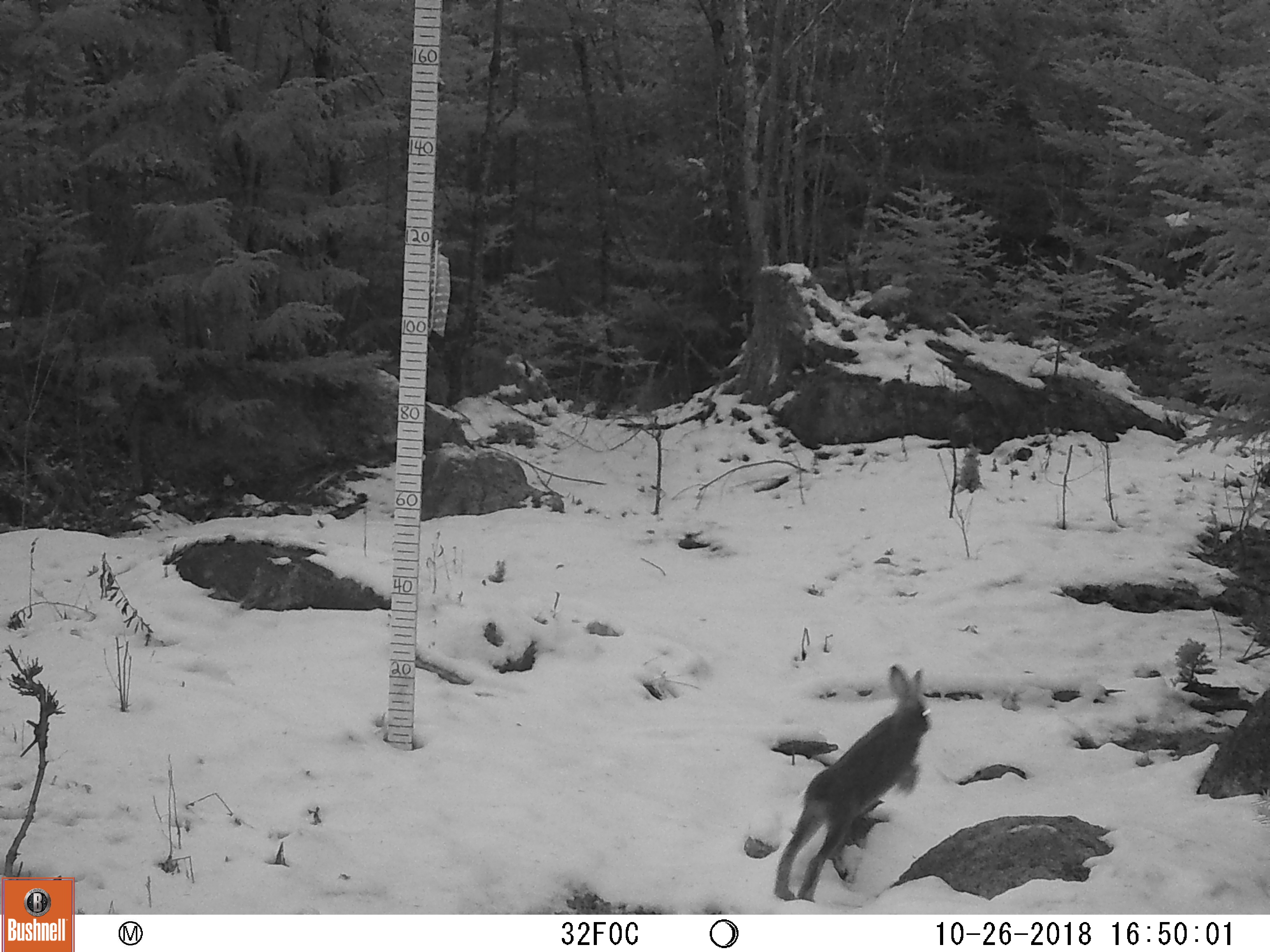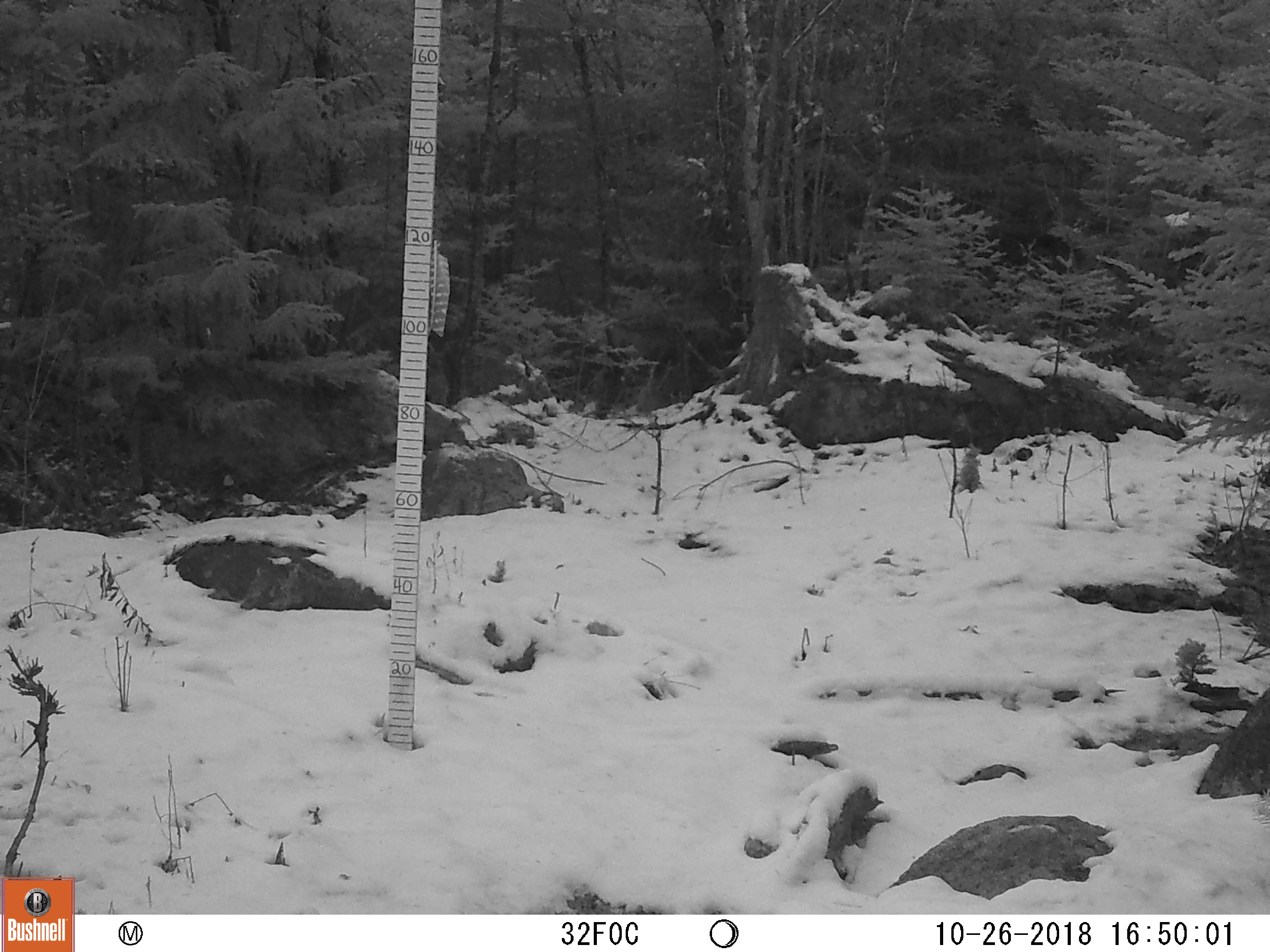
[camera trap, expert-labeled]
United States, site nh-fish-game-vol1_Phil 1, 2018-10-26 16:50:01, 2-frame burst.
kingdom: Animalia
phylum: Chordata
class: Mammalia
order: Lagomorpha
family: Leporidae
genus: Lepus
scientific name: Lepus americanus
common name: snowshoe hare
Snowshoe hare (Lepus americanus).